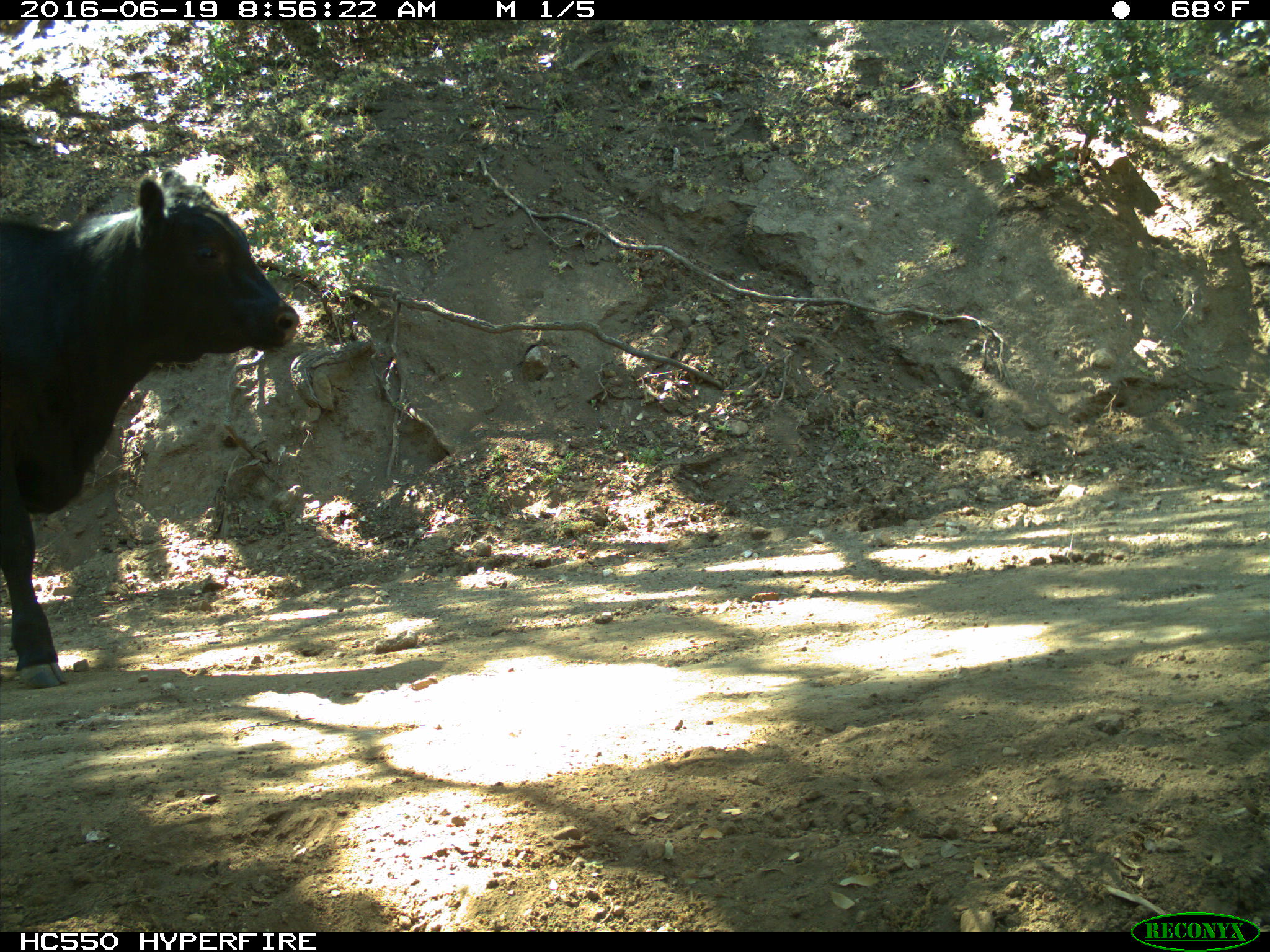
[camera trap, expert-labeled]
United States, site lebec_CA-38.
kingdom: Animalia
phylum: Chordata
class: Mammalia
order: Artiodactyla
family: Bovidae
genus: Bos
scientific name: Bos taurus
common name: domestic cow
Bos taurus (domestic cow).